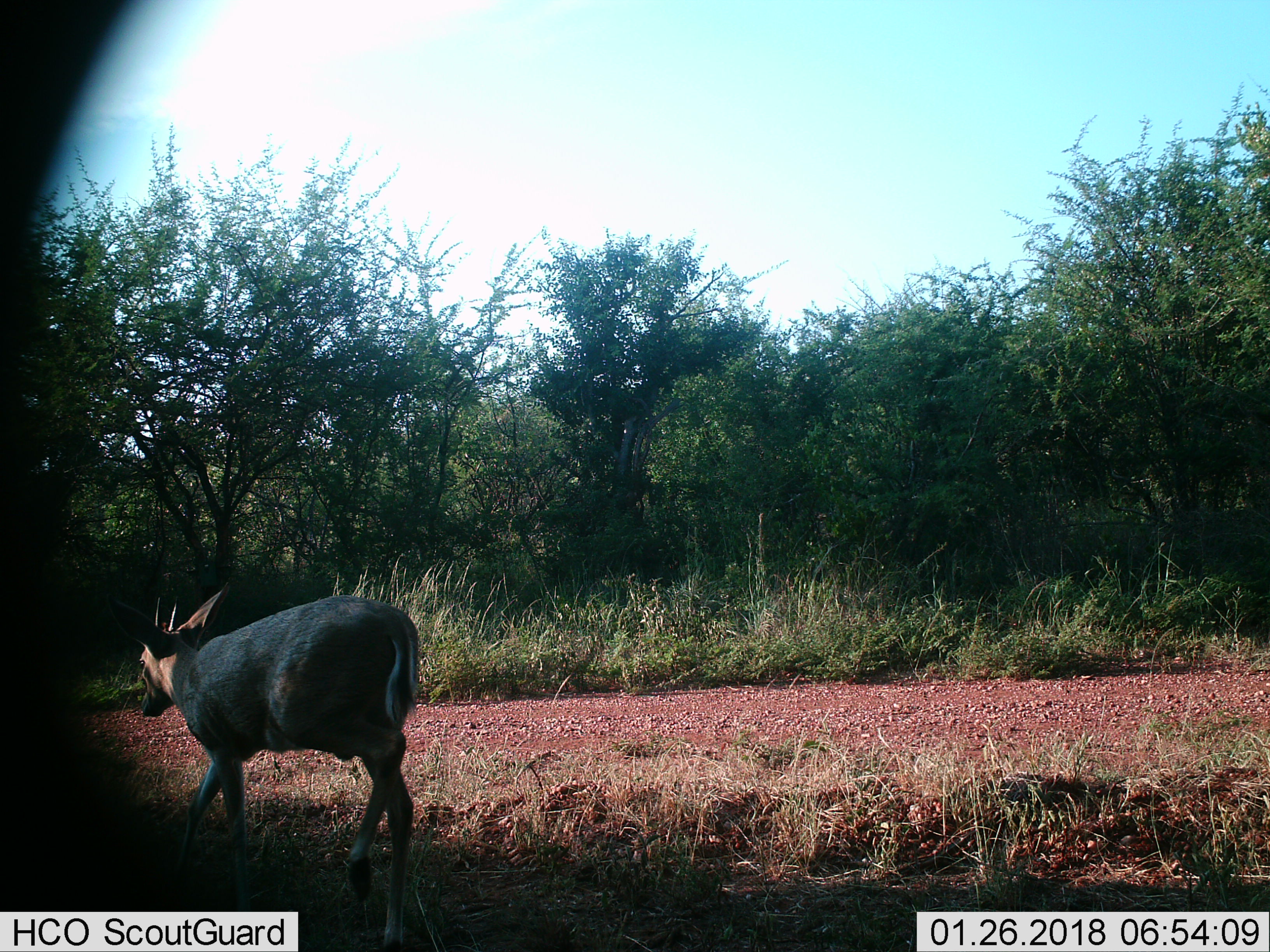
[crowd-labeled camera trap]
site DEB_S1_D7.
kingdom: Animalia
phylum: Chordata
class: Mammalia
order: Artiodactyla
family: Bovidae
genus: Sylvicapra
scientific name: Sylvicapra grimmia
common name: common duiker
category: duikercommongrey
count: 1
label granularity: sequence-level